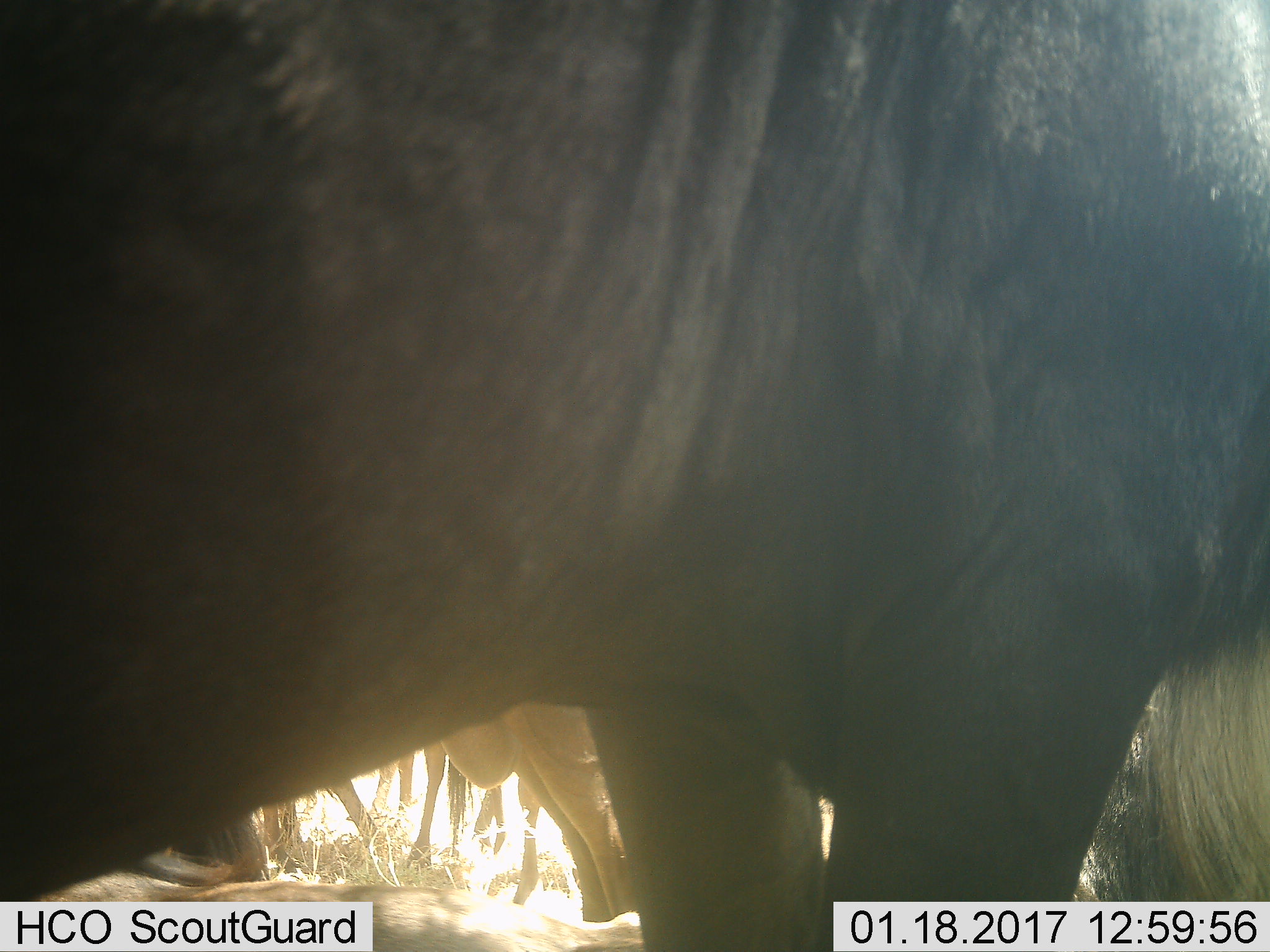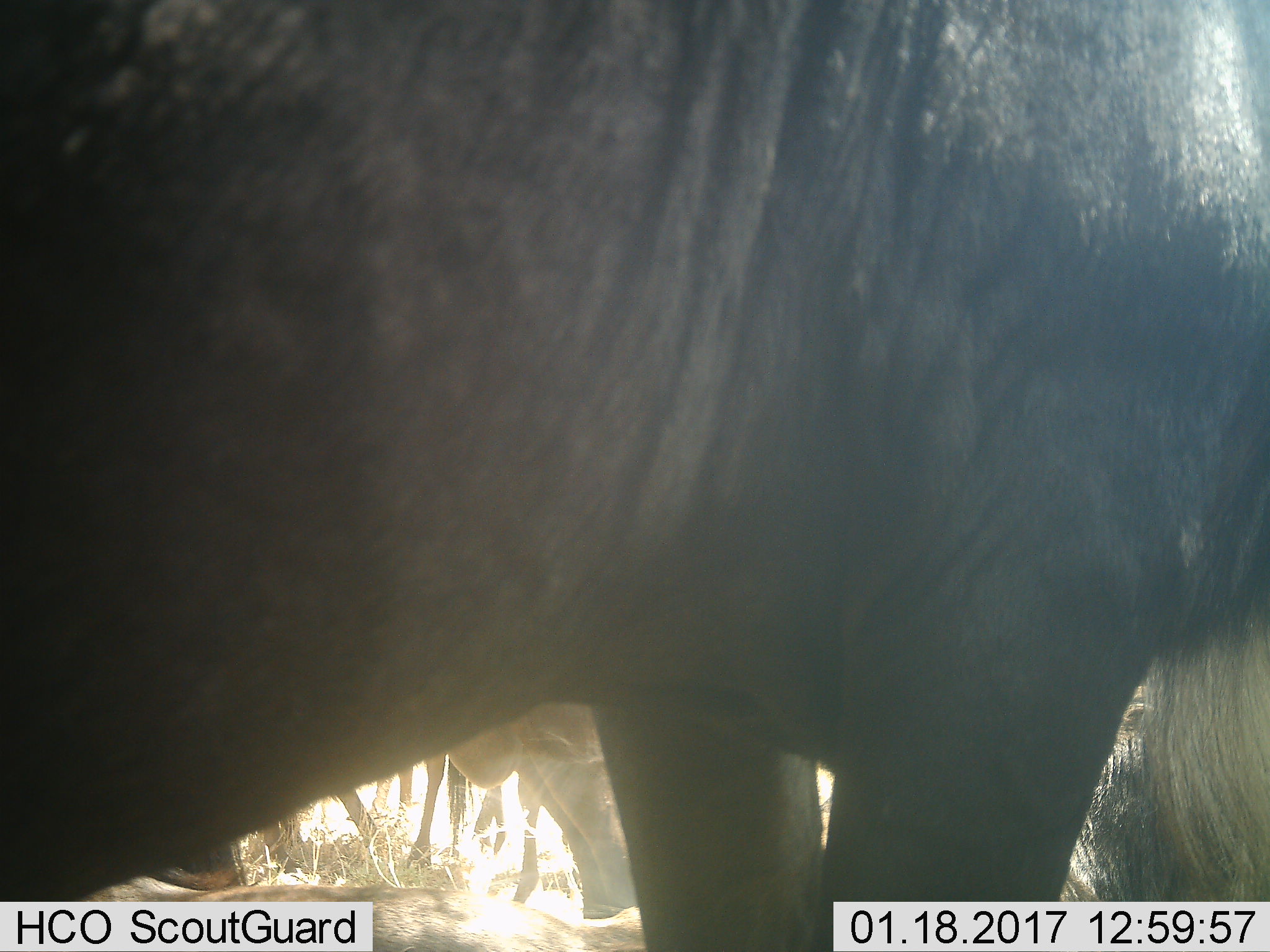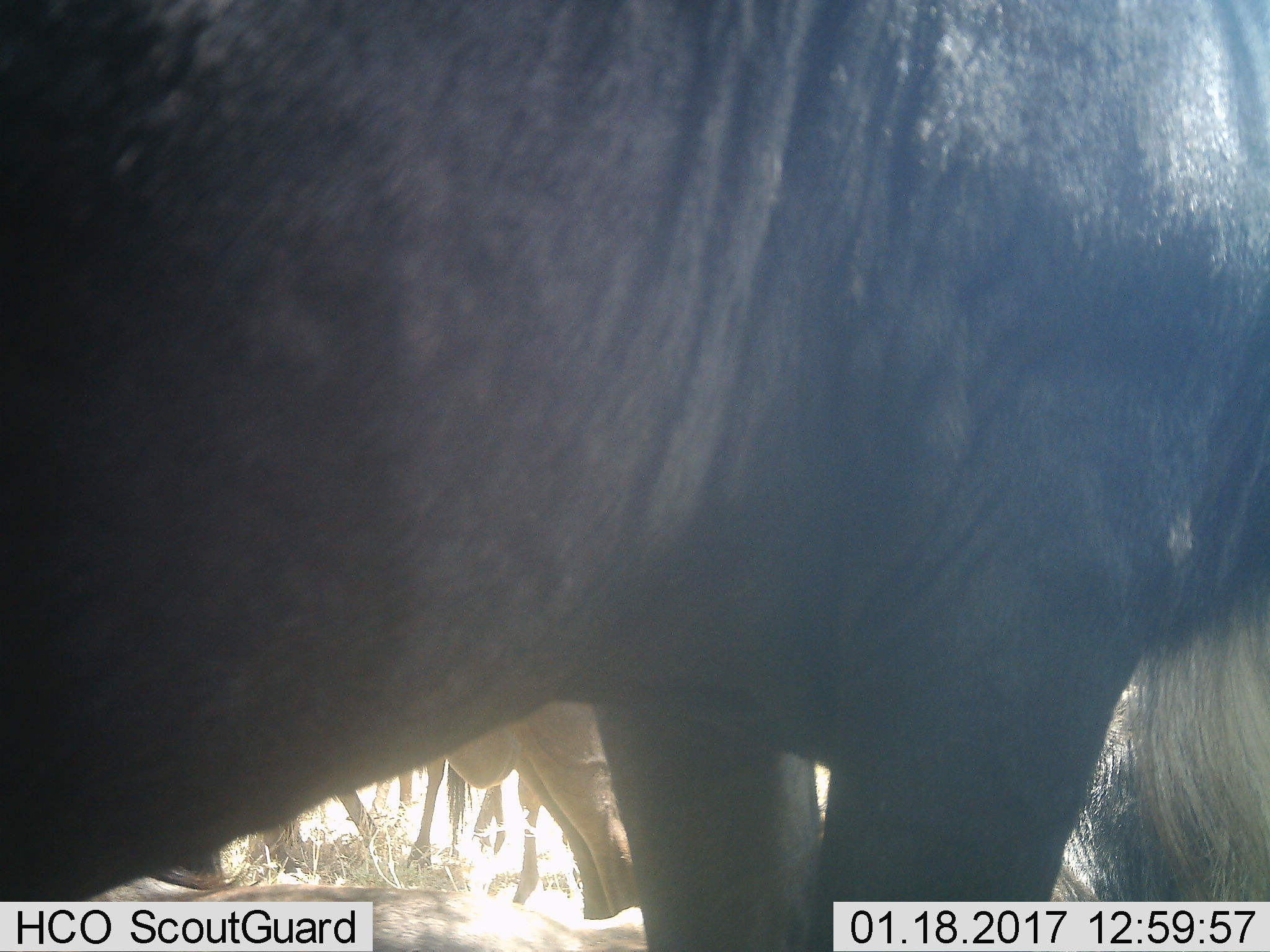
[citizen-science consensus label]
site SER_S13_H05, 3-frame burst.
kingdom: Animalia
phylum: Chordata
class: Mammalia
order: Artiodactyla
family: Bovidae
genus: Connochaetes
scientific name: Connochaetes taurinus taurinus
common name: blue wildebeest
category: wildebeestblue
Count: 7.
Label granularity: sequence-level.